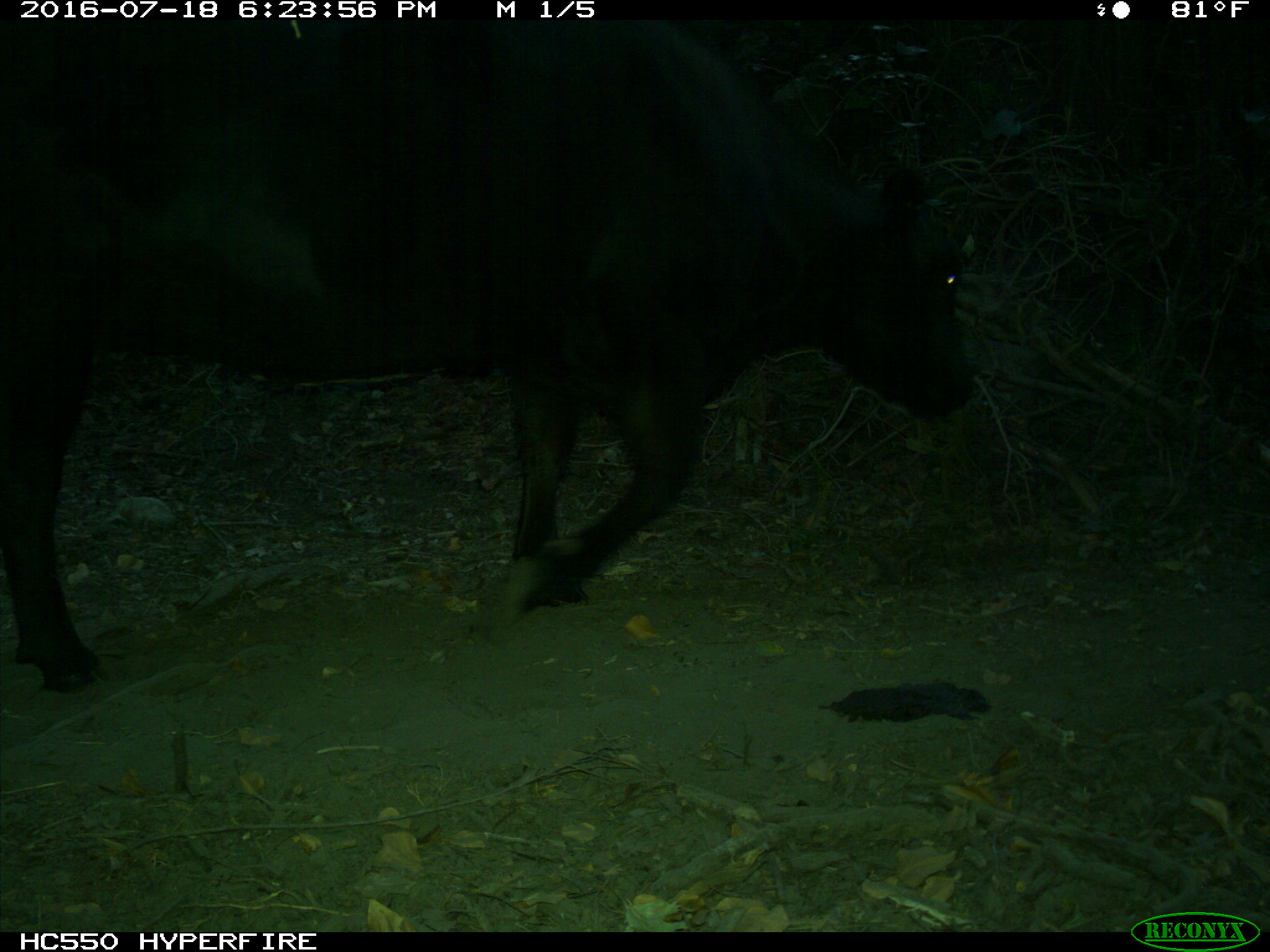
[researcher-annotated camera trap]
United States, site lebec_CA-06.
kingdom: Animalia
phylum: Chordata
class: Mammalia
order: Artiodactyla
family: Bovidae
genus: Bos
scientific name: Bos taurus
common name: domestic cow